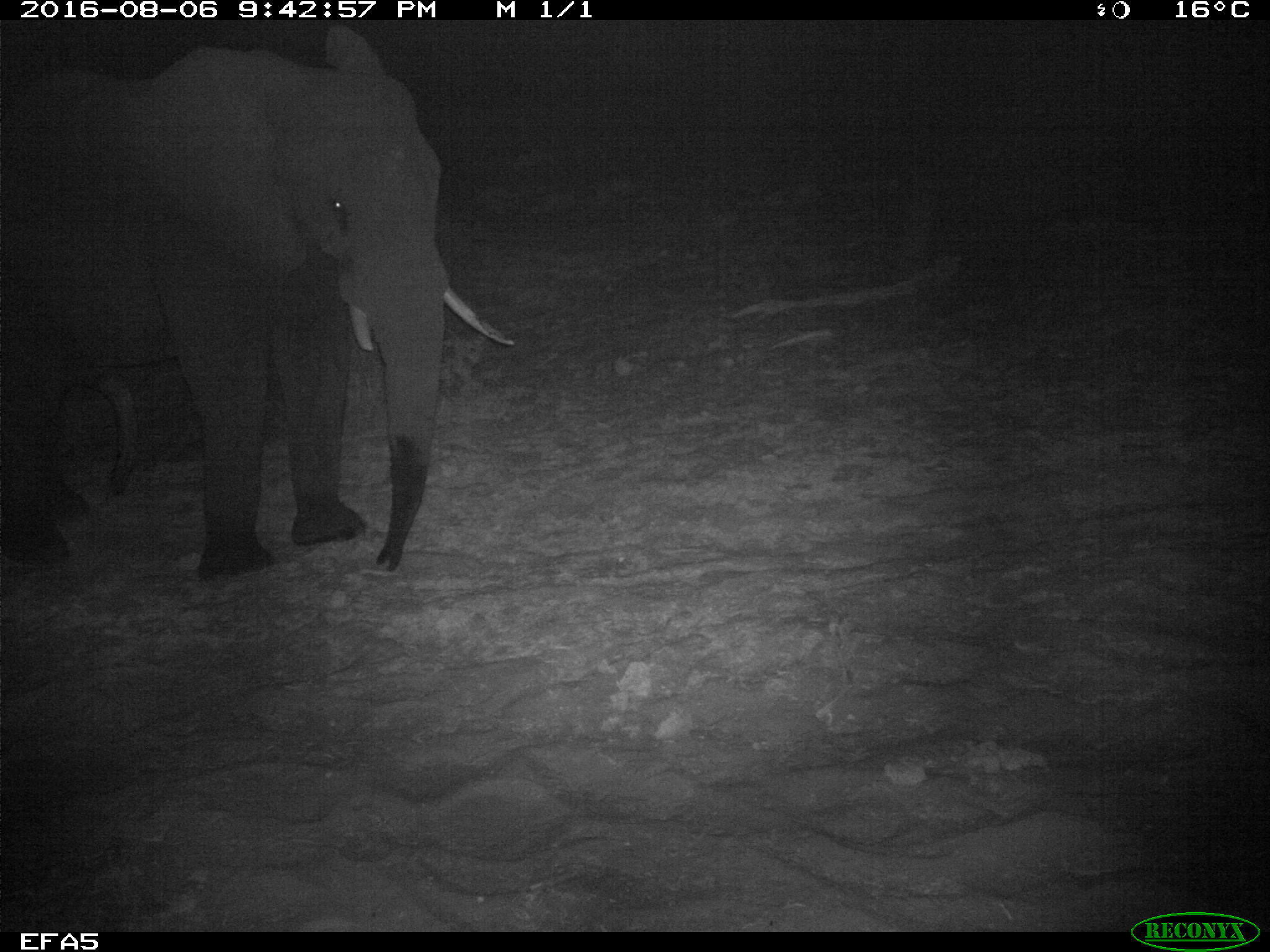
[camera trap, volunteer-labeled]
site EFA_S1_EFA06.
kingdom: Animalia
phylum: Chordata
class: Mammalia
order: Proboscidea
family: Elephantidae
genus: Loxodonta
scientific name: Loxodonta africana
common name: african bush elephant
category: elephant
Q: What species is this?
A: Elephant (african bush elephant) (Loxodonta africana).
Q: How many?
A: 1.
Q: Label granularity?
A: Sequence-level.